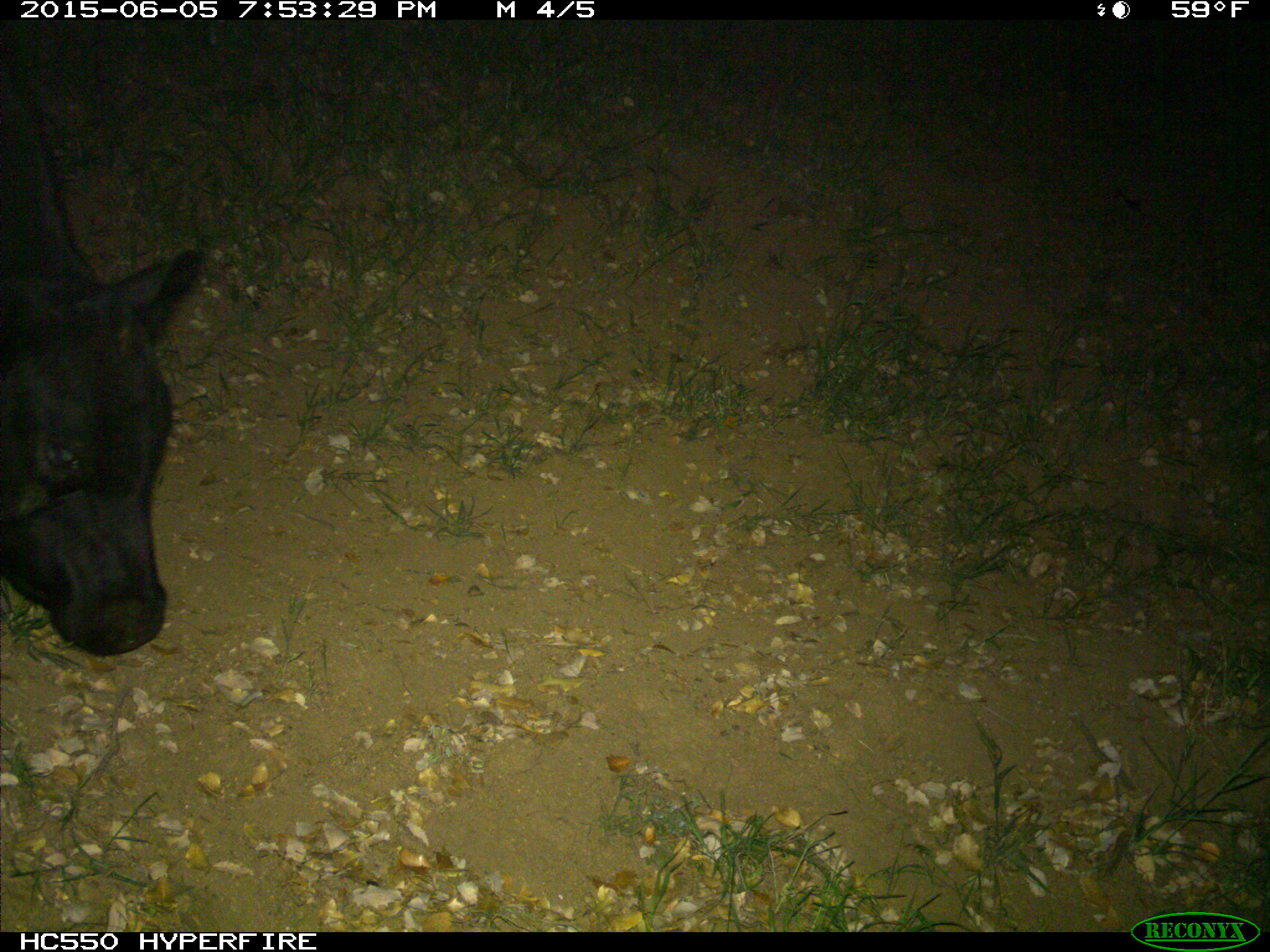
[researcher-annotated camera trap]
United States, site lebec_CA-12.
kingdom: Animalia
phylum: Chordata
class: Mammalia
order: Artiodactyla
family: Bovidae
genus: Bos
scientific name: Bos taurus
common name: domestic cow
Bos taurus (domestic cow).